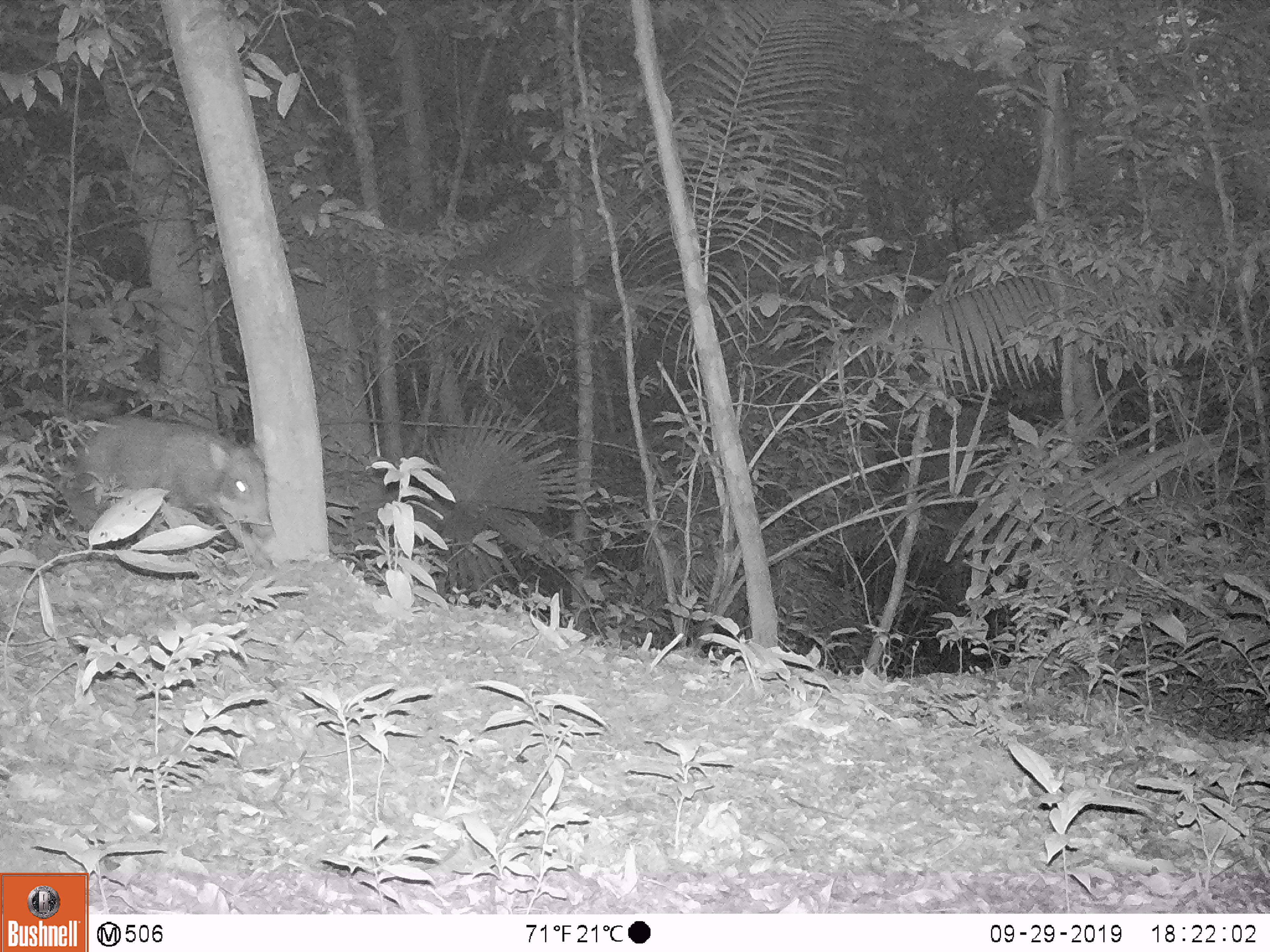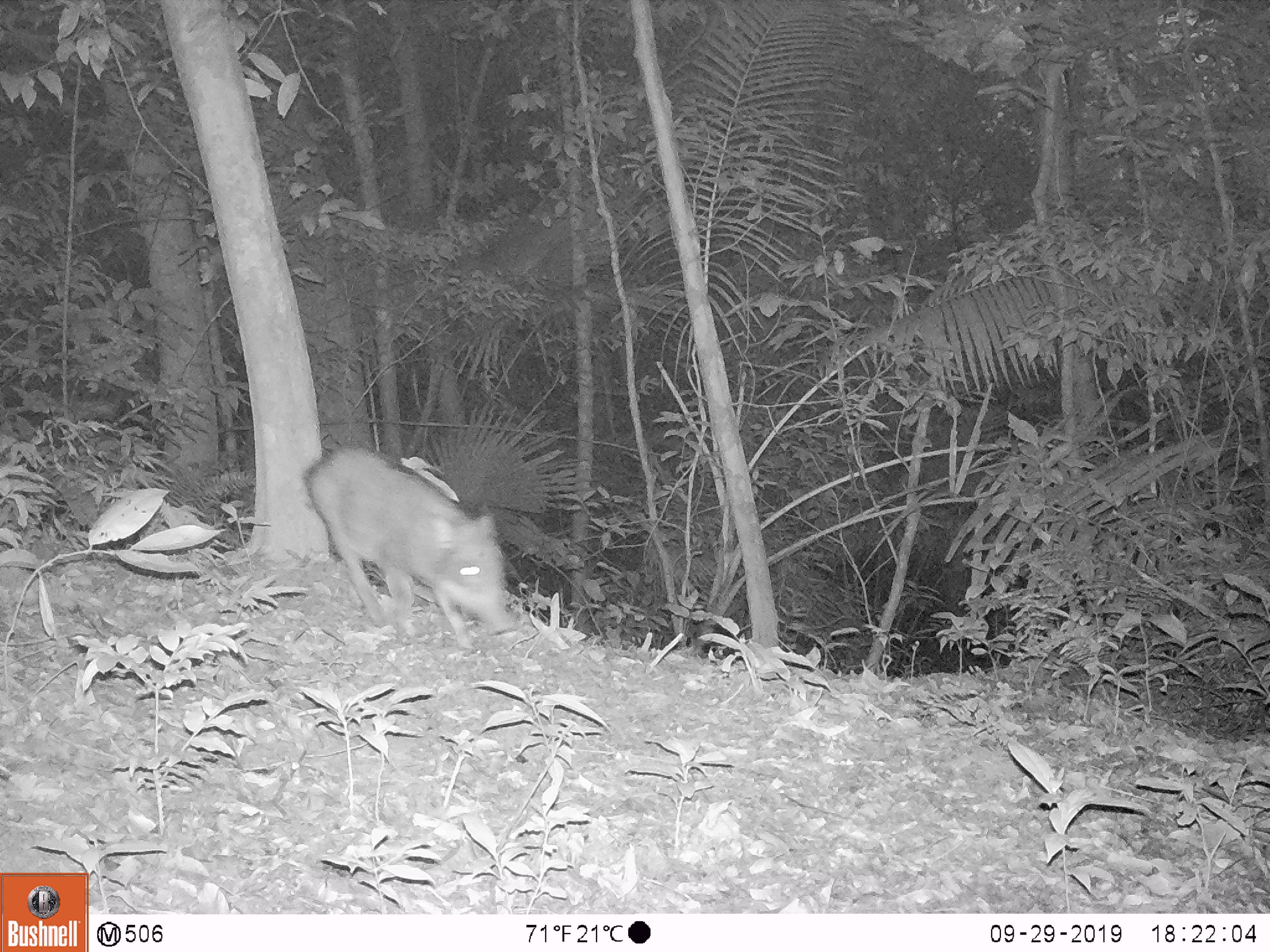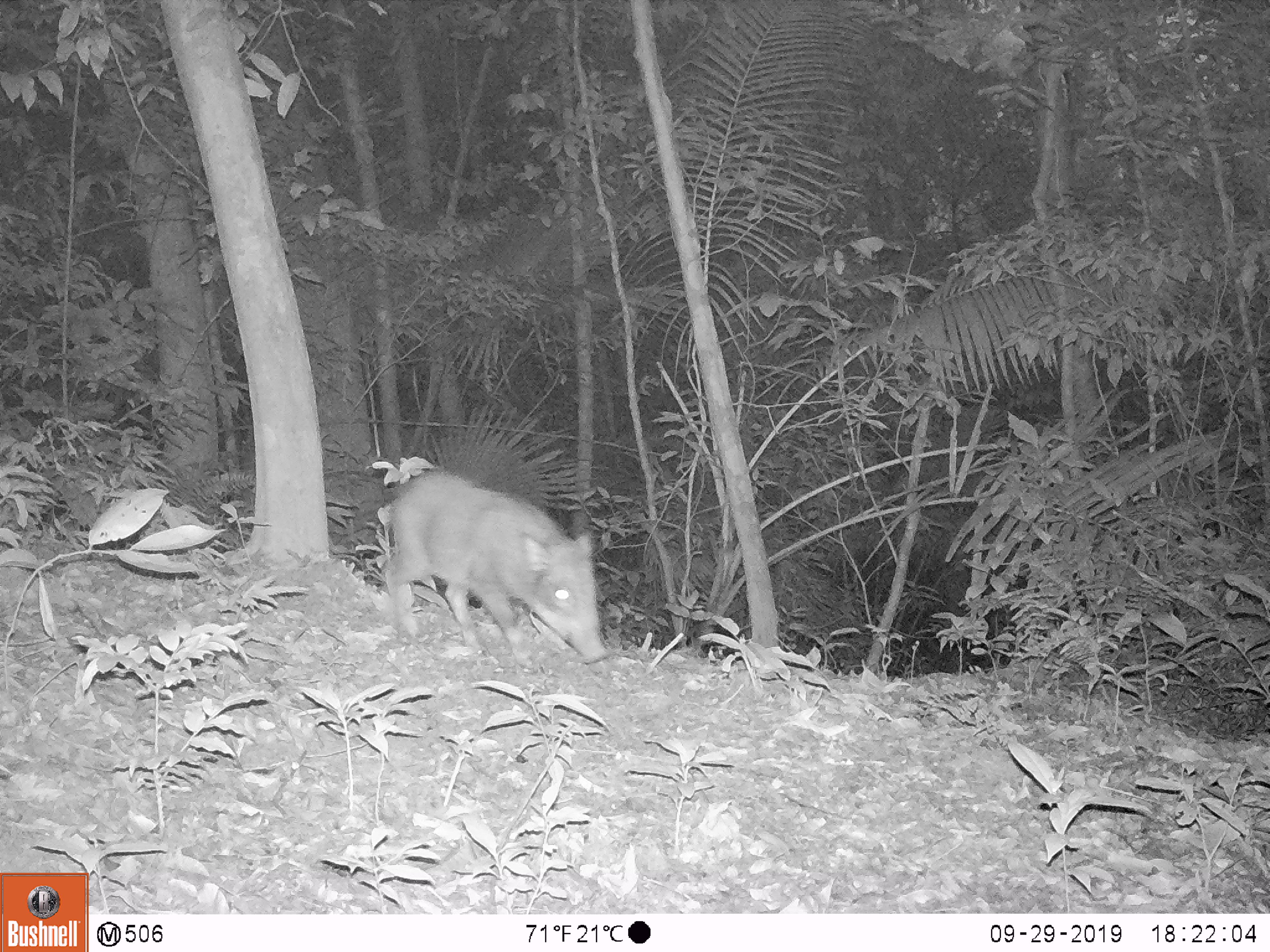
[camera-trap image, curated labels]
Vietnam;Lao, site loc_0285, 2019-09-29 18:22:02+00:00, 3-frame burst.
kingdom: Animalia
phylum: Chordata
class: Mammalia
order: Artiodactyla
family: Suidae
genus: Sus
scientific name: Sus scrofa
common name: eurasian wild pig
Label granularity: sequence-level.